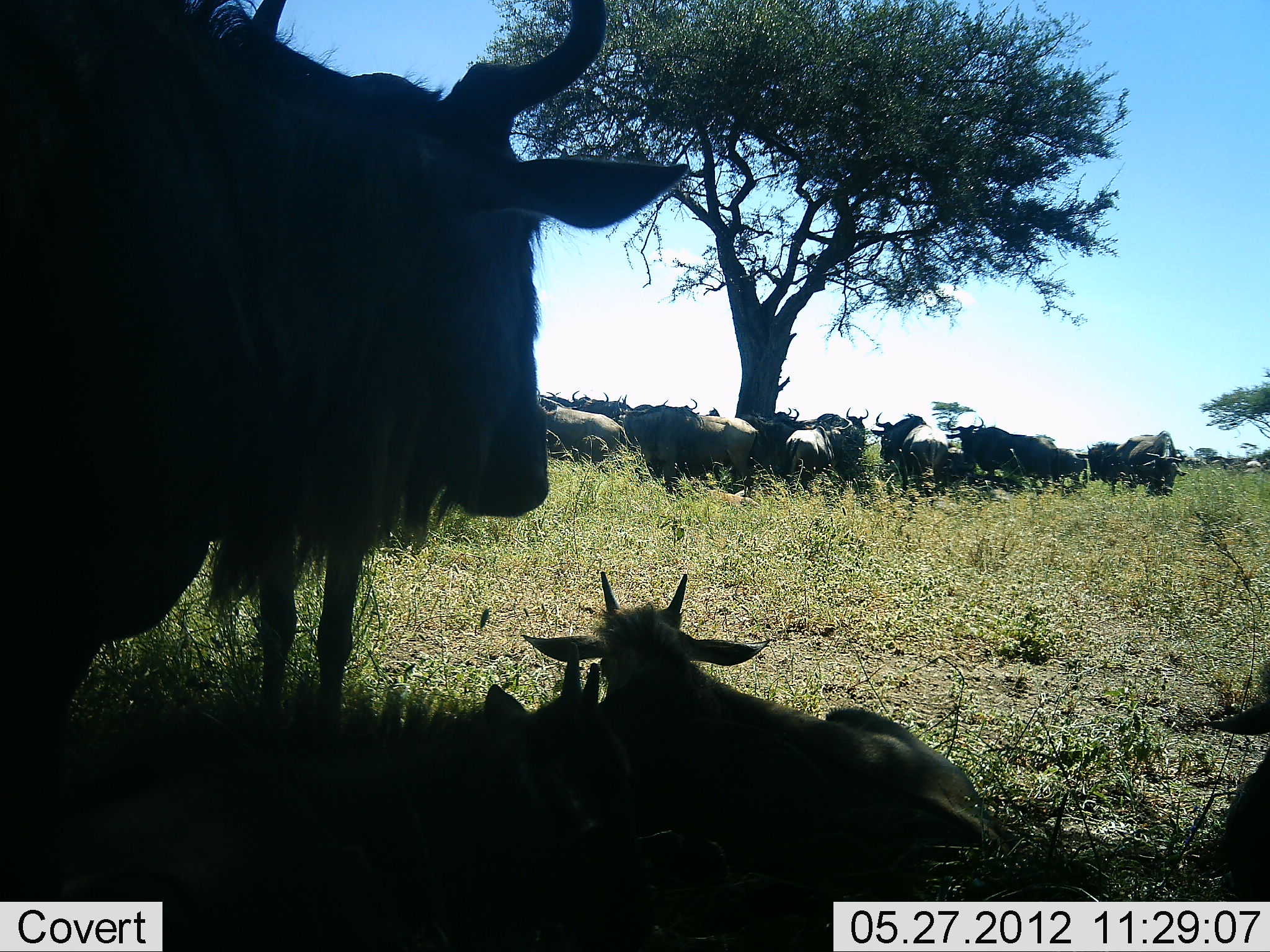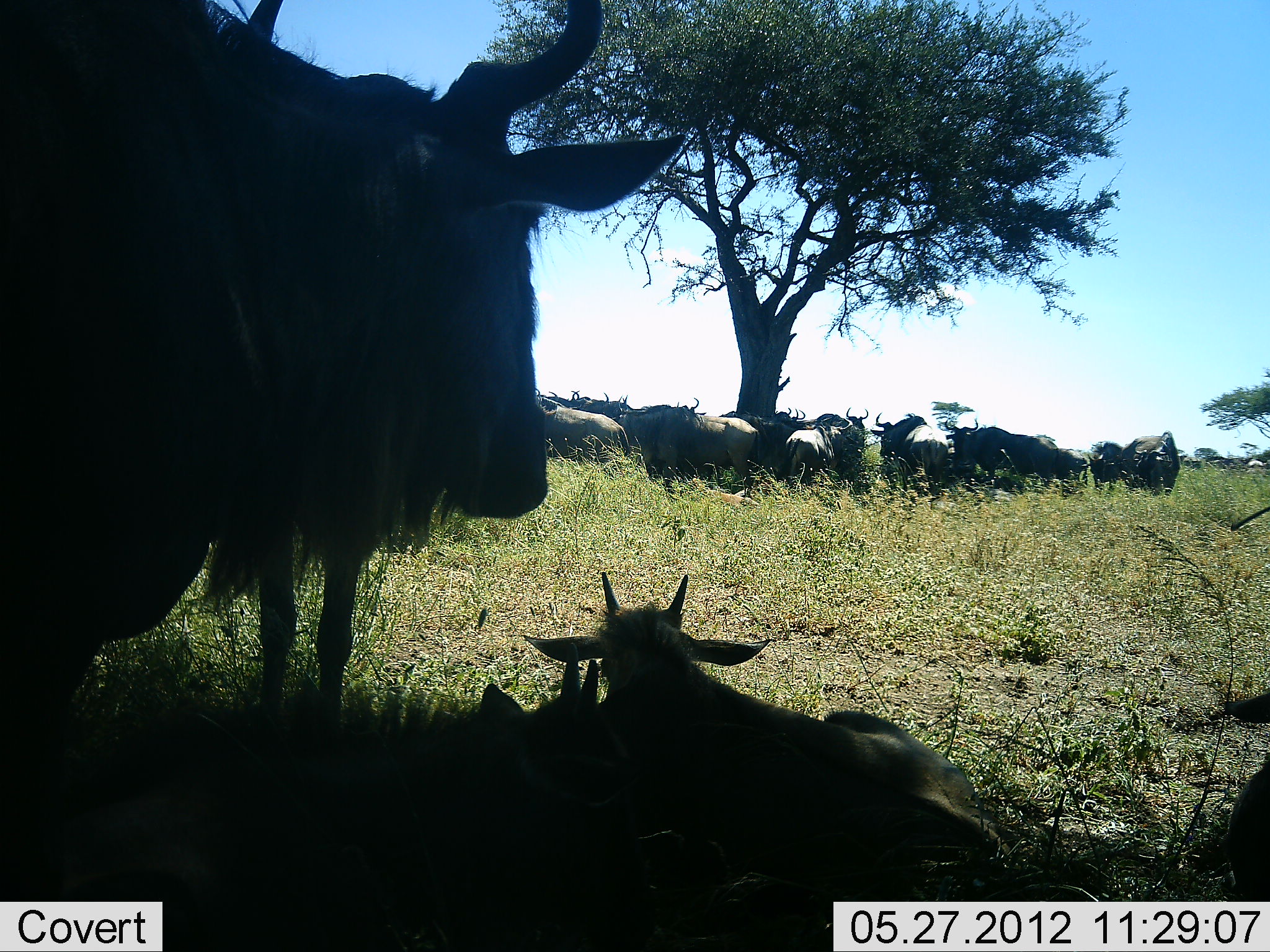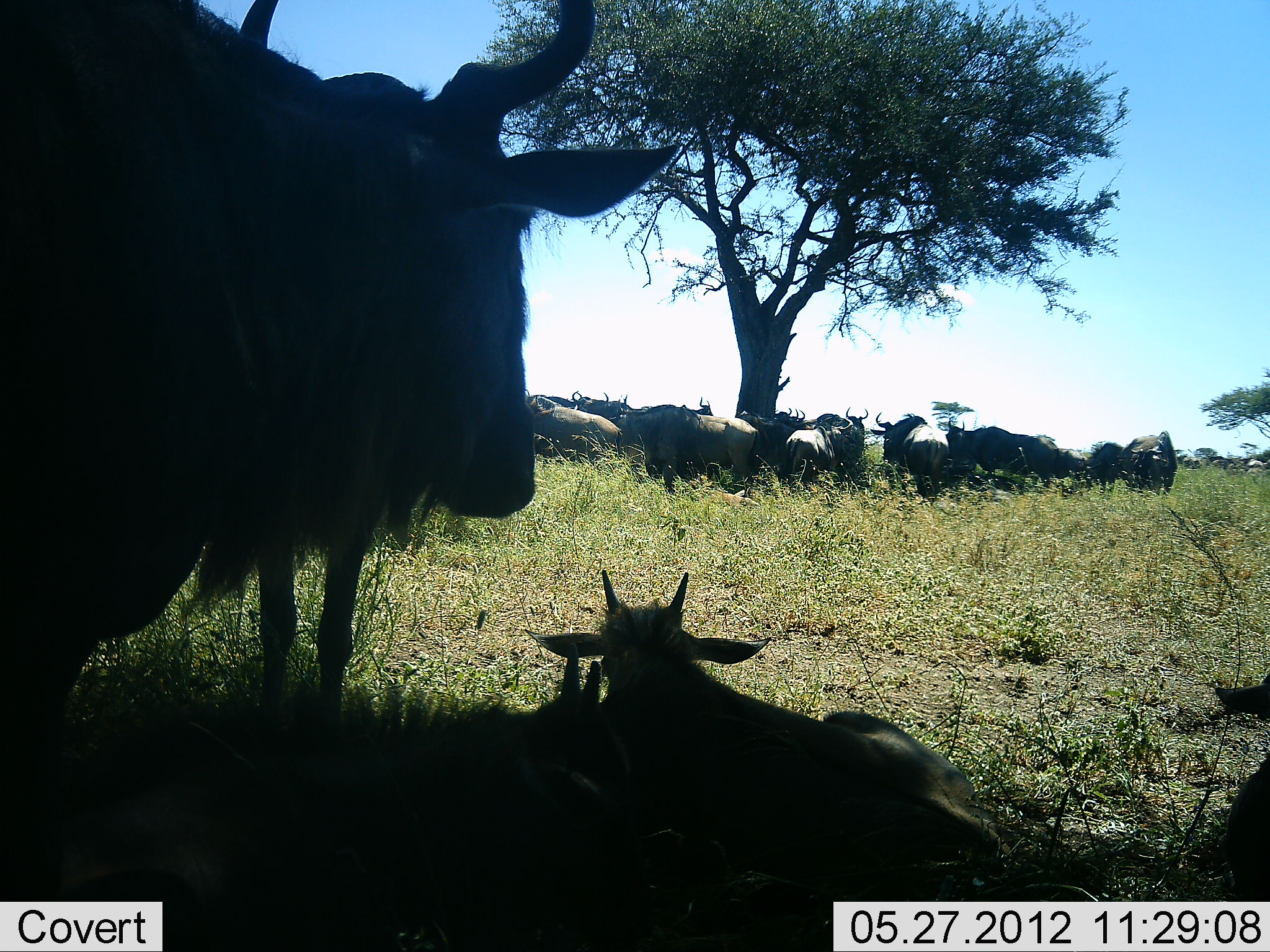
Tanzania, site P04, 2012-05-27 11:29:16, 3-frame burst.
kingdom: Animalia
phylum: Chordata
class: Mammalia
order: Artiodactyla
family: Bovidae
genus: Connochaetes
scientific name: Connochaetes taurinus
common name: blue wildebeest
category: wildebeest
Wildebeest (blue wildebeest) (Connochaetes taurinus), count 11-50. Behavior (volunteer vote fractions): standing 80%, resting 100%, moving 20%, interacting 10%. Young present (vote fraction): 80%. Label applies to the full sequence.